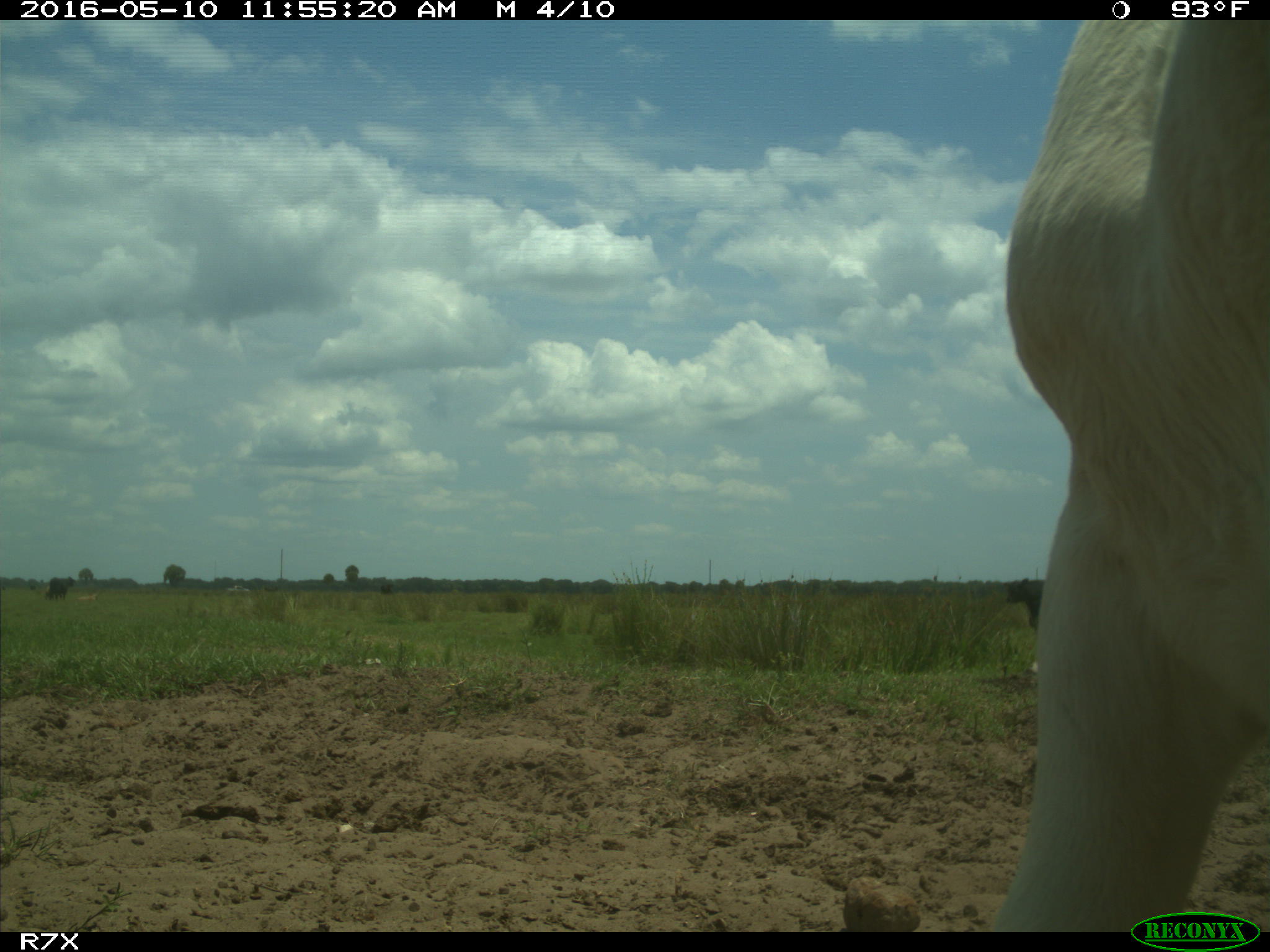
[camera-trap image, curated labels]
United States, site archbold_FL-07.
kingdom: Animalia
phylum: Chordata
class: Mammalia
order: Artiodactyla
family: Bovidae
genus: Bos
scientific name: Bos taurus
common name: domestic cow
Bos taurus (domestic cow).